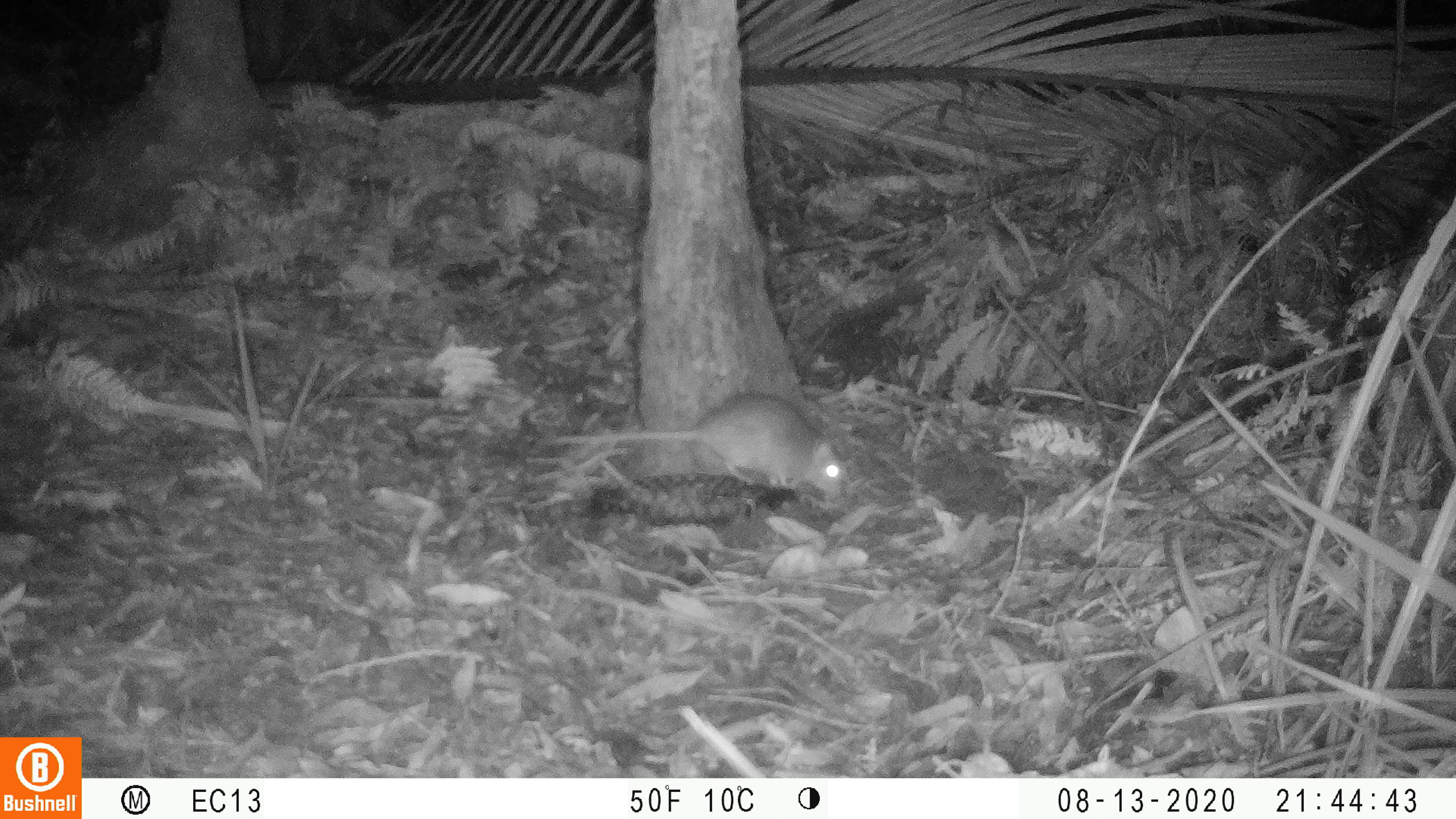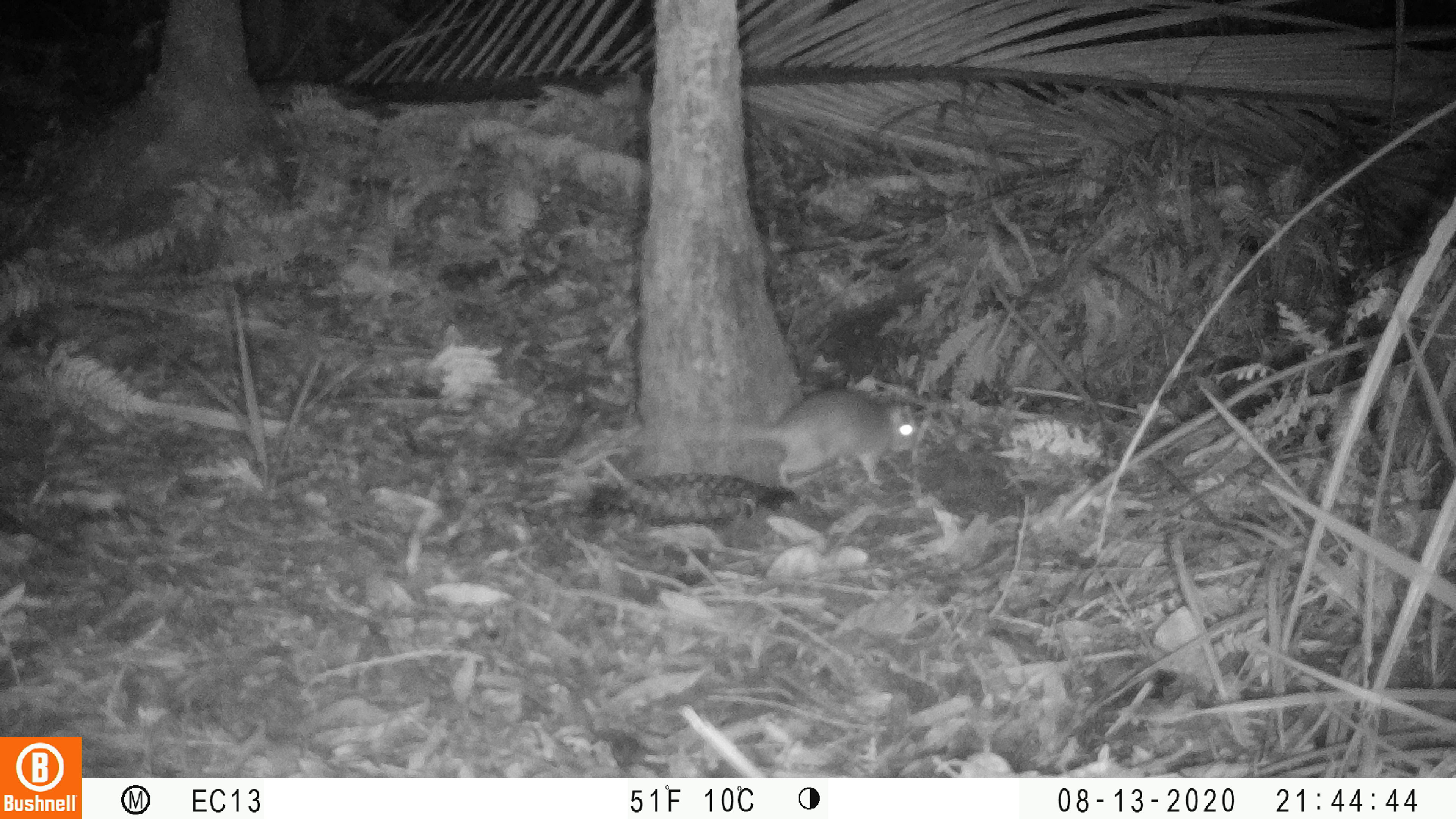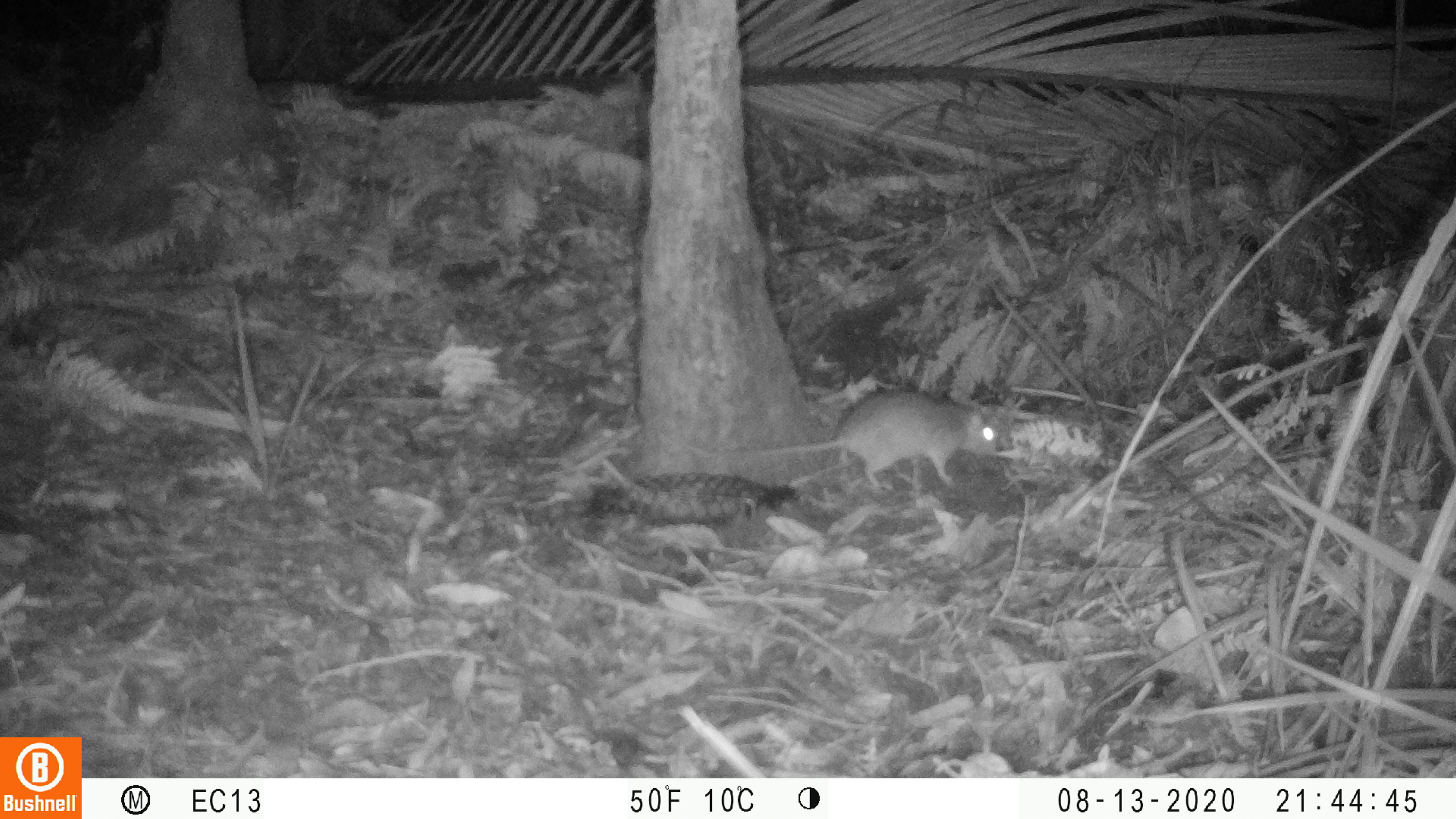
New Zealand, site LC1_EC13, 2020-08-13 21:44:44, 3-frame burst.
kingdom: Animalia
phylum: Chordata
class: Mammalia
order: Rodentia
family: Muridae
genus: Rattus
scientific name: Rattus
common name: rat